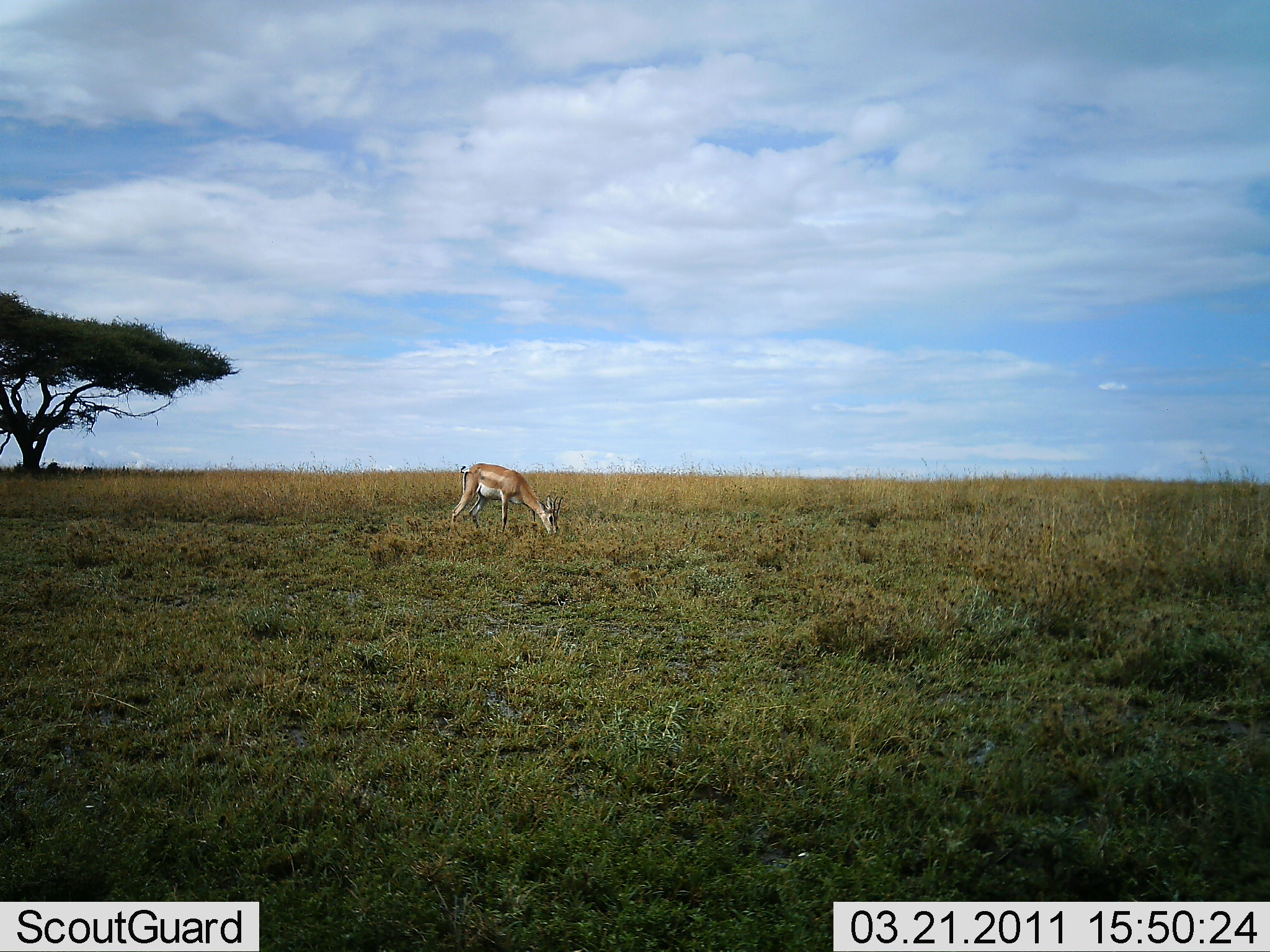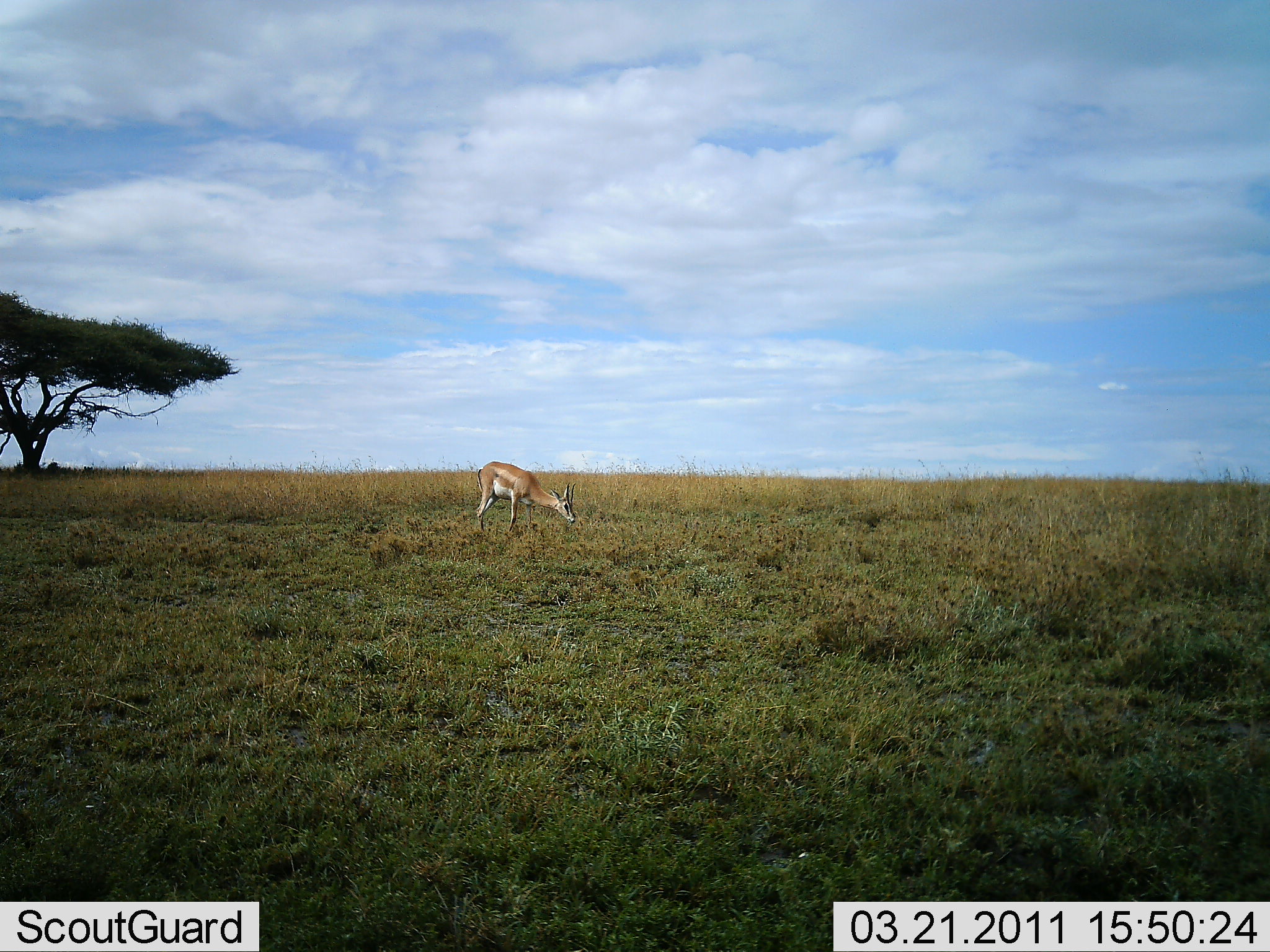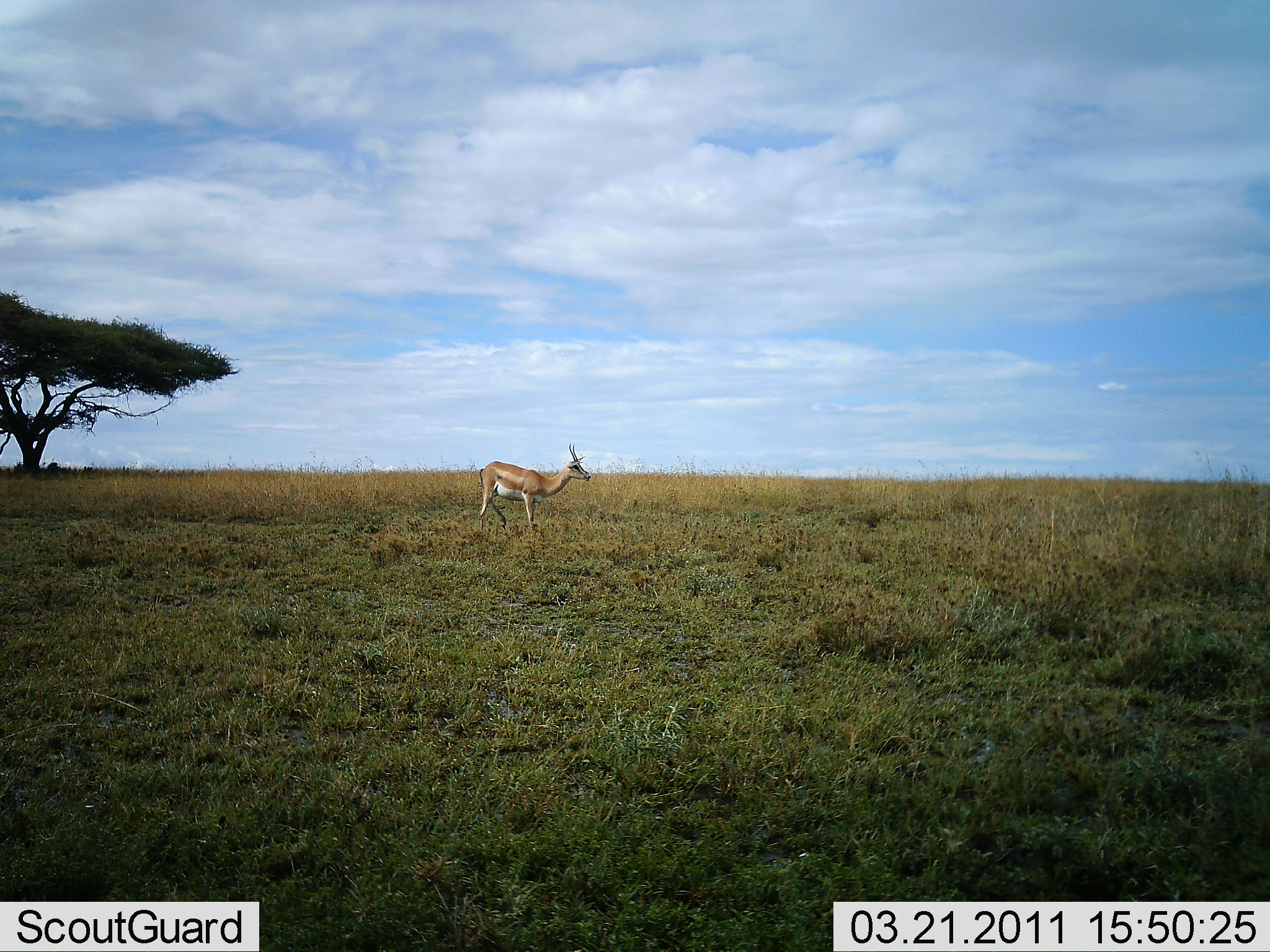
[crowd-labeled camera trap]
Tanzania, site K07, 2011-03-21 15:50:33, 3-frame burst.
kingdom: Animalia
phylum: Chordata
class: Mammalia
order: Artiodactyla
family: Bovidae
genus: Nanger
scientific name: Nanger granti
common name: grant's gazelle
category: gazellegrants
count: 1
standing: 27%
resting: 0%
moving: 9%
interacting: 0%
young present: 0%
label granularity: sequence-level